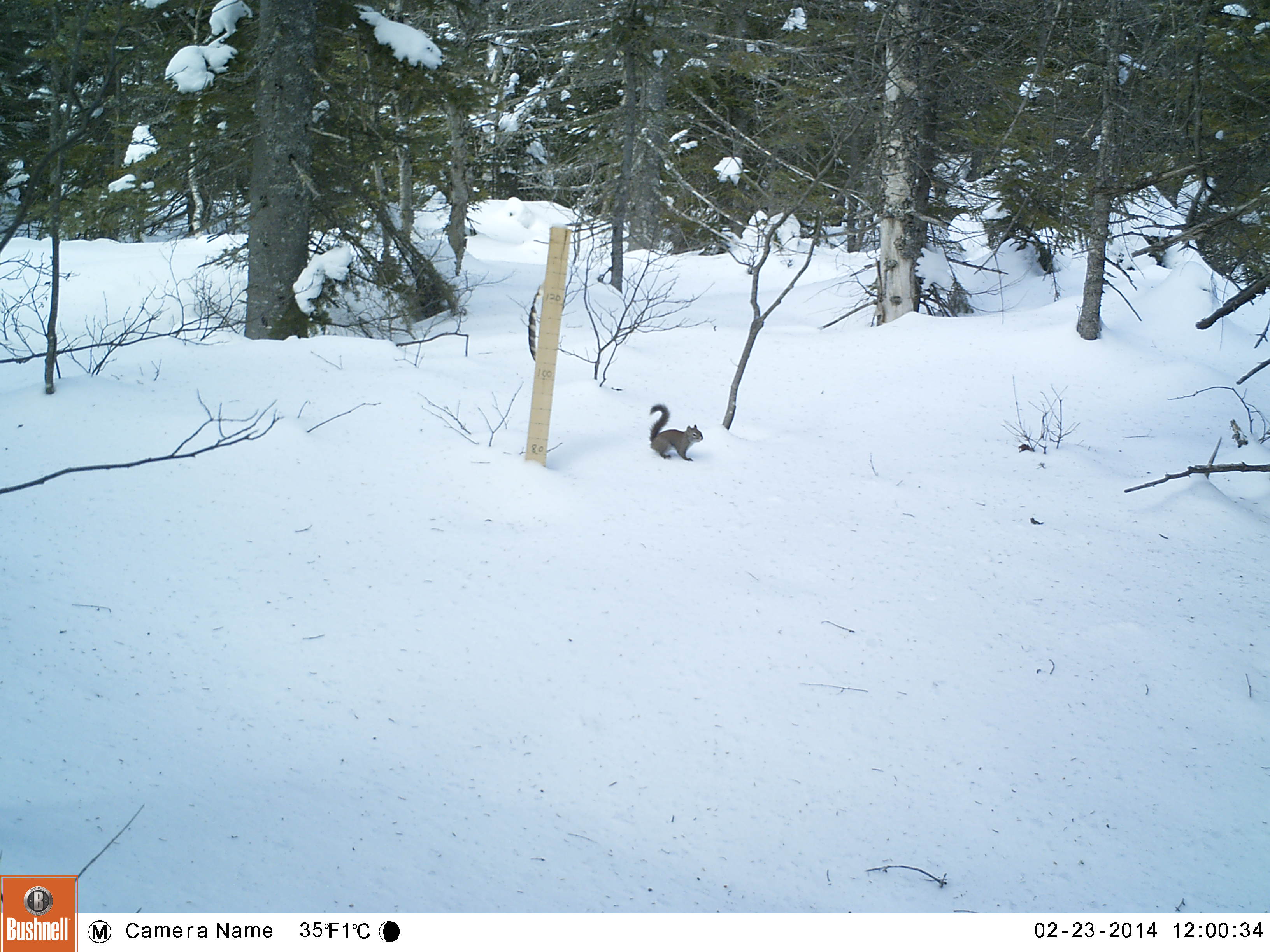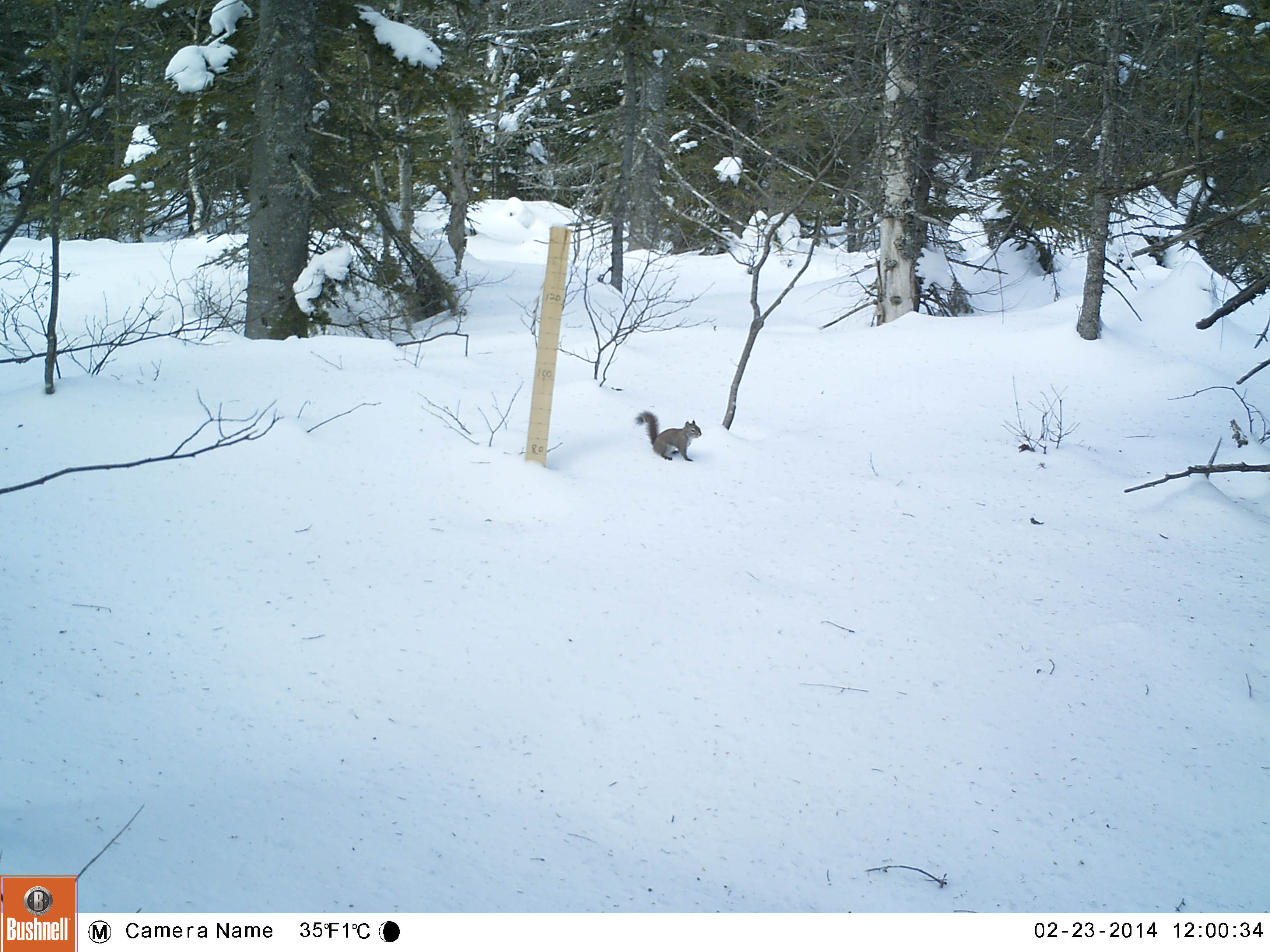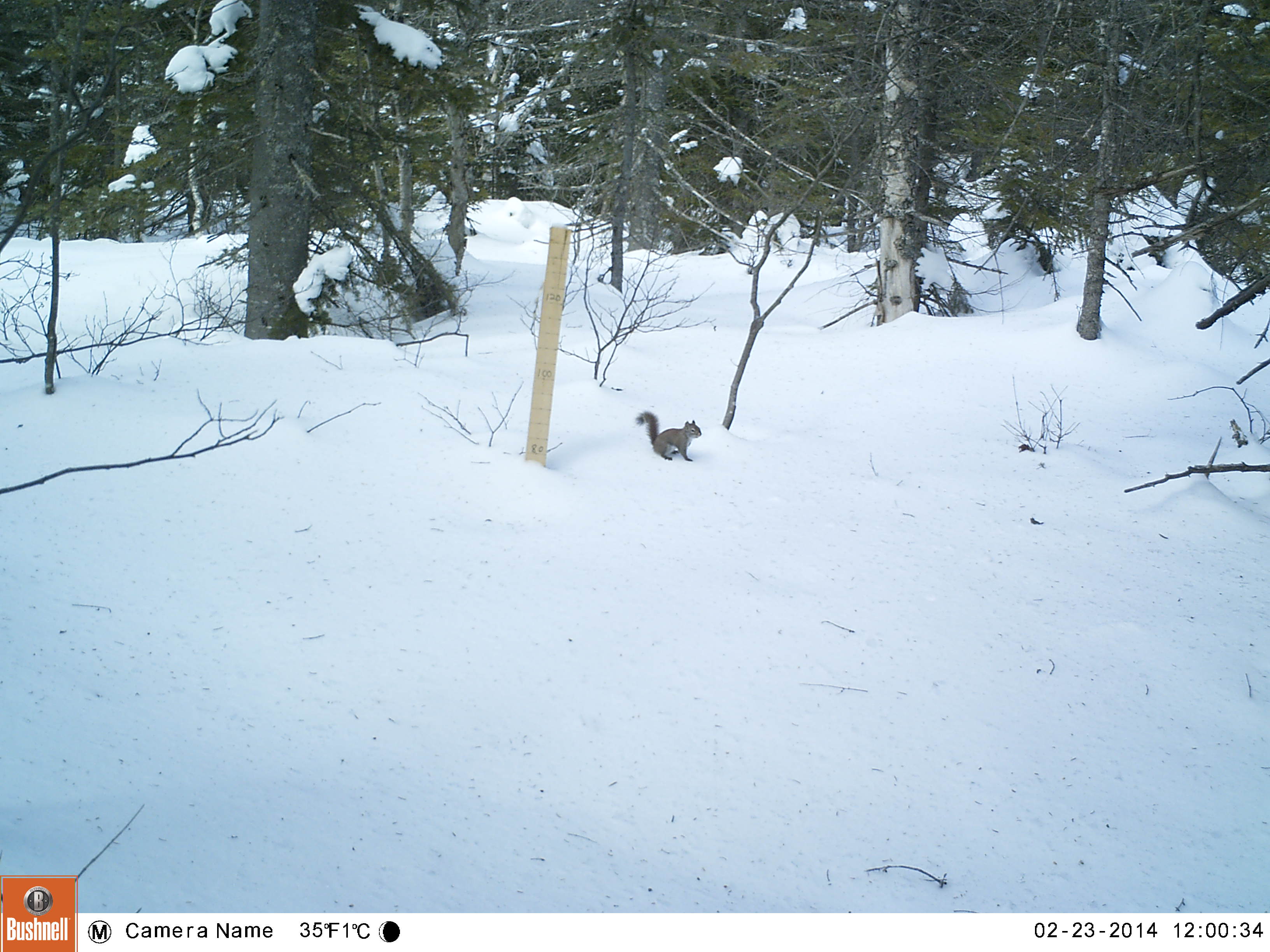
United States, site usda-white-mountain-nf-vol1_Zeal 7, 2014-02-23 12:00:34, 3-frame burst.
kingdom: Animalia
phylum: Chordata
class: Mammalia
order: Rodentia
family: Sciuridae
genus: Tamiasciurus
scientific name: Tamiasciurus hudsonicus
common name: red squirrel